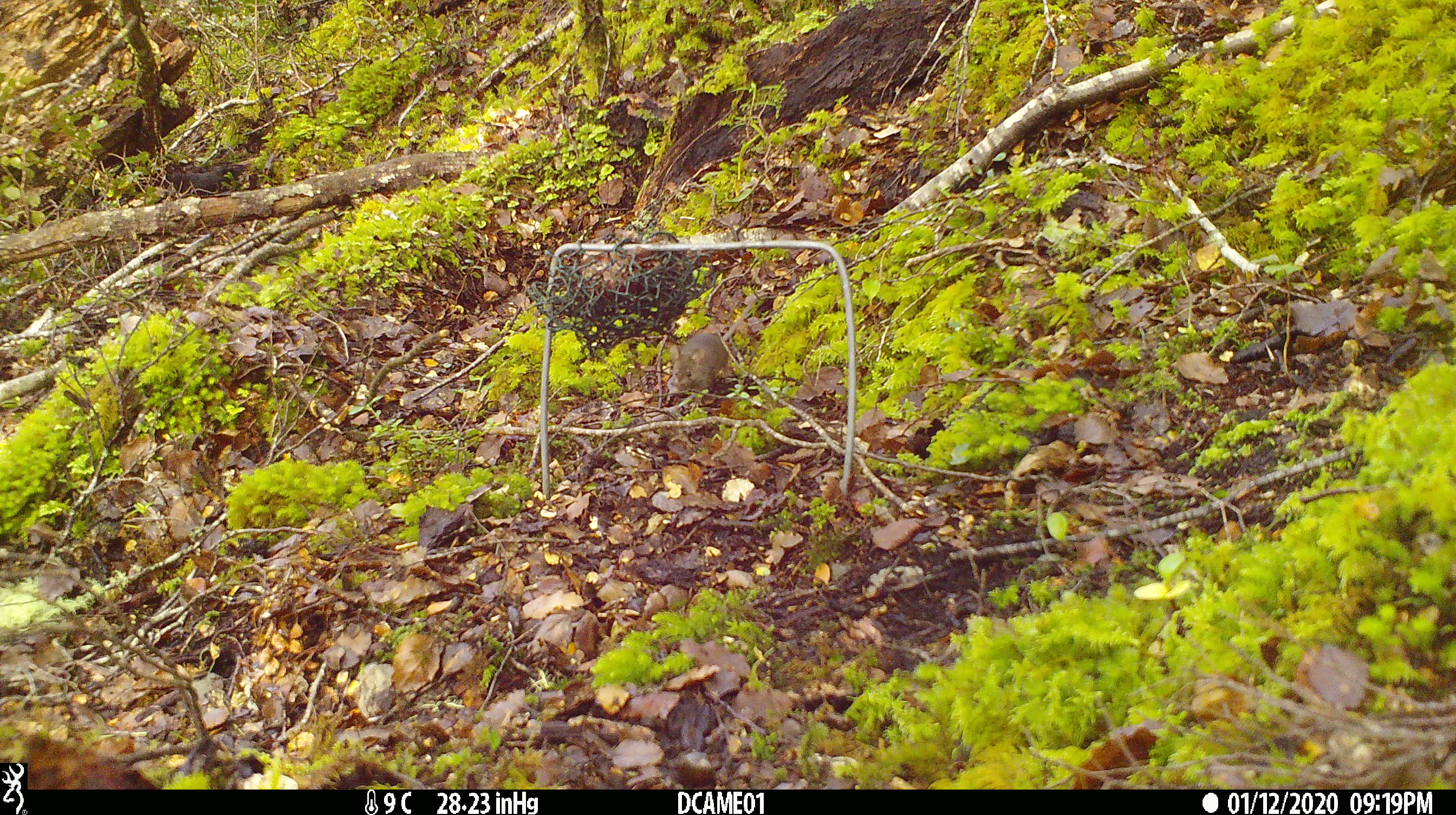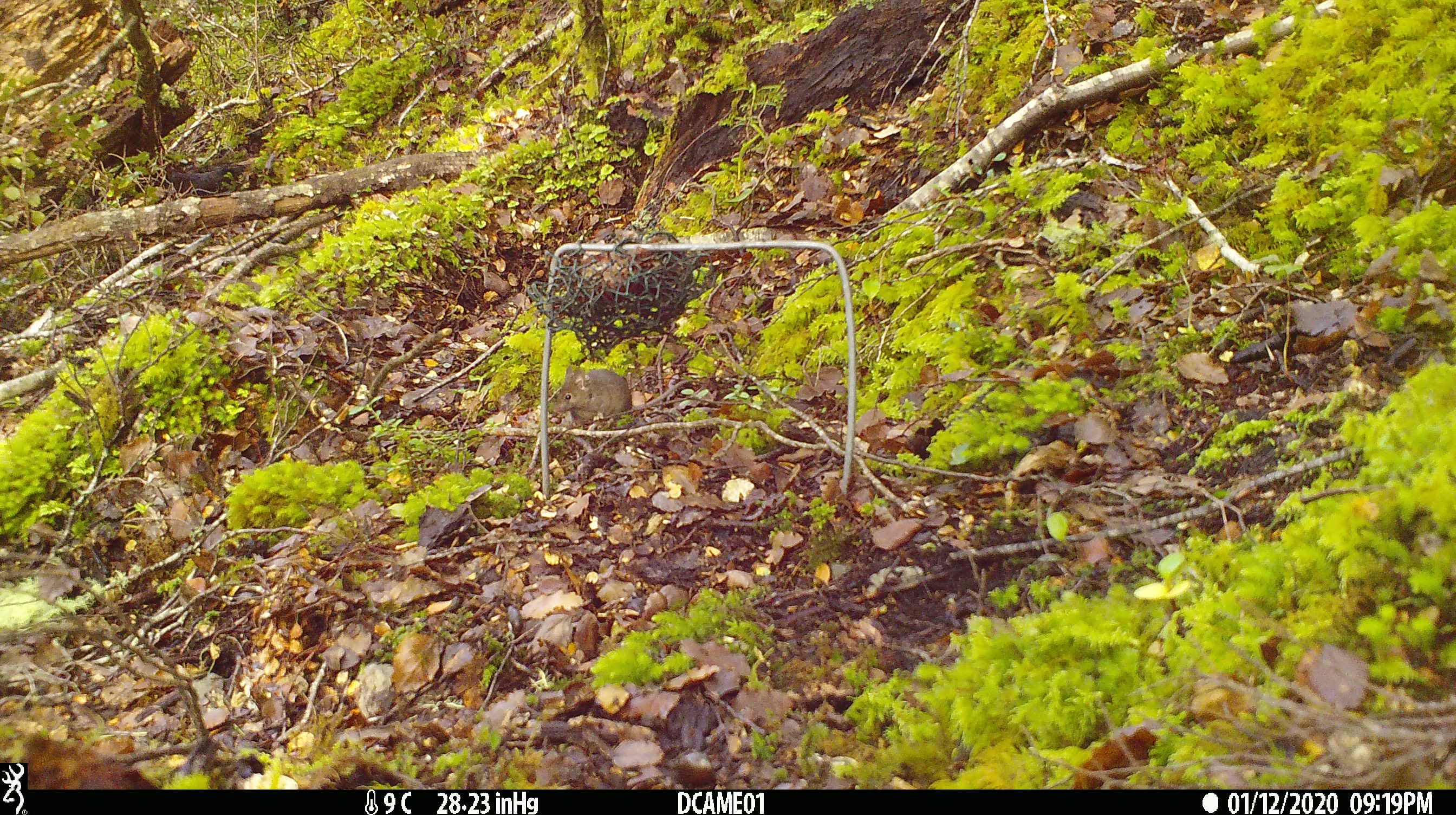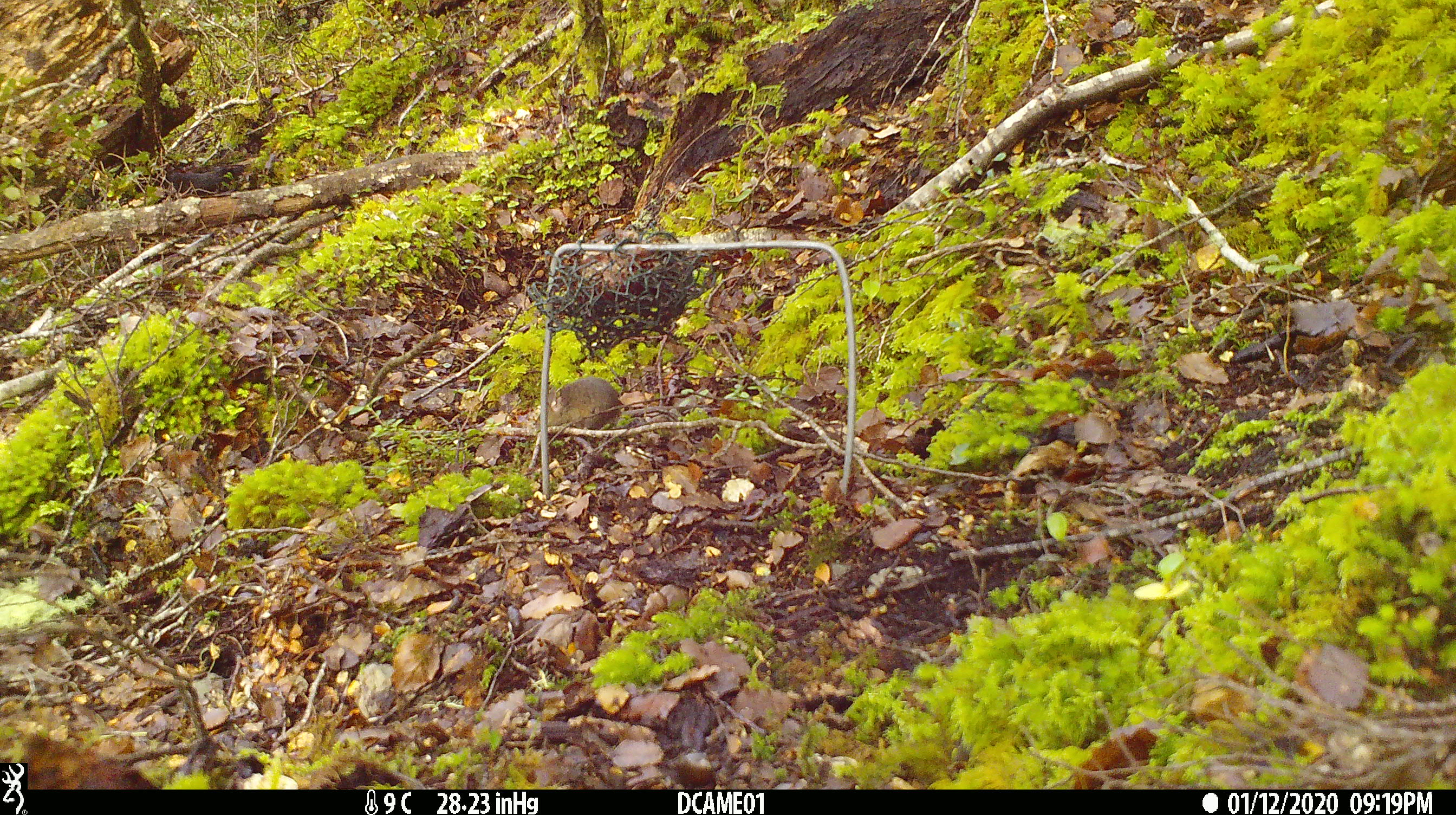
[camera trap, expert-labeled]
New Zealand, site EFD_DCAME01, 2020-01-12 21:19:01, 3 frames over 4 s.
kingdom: Animalia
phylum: Chordata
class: Mammalia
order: Rodentia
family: Muridae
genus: Mus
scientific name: Mus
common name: mouse